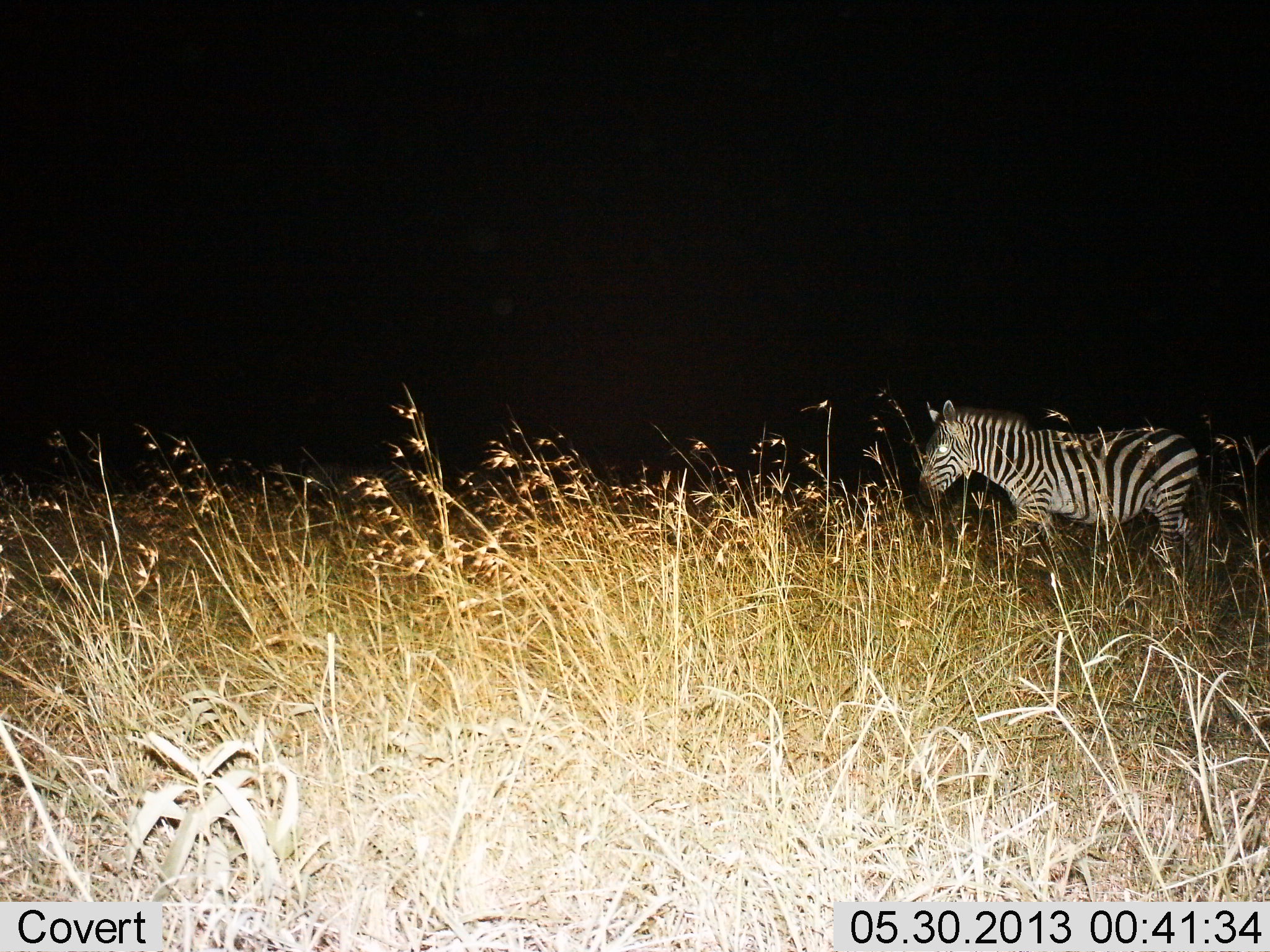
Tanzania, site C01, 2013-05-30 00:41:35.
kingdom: Animalia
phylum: Chordata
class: Mammalia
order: Perissodactyla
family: Equidae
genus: Equus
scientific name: Equus quagga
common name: plains zebra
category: zebra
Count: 1.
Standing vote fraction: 33%.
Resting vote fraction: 0%.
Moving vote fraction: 67%.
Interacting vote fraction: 0%.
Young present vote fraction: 0%.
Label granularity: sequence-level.